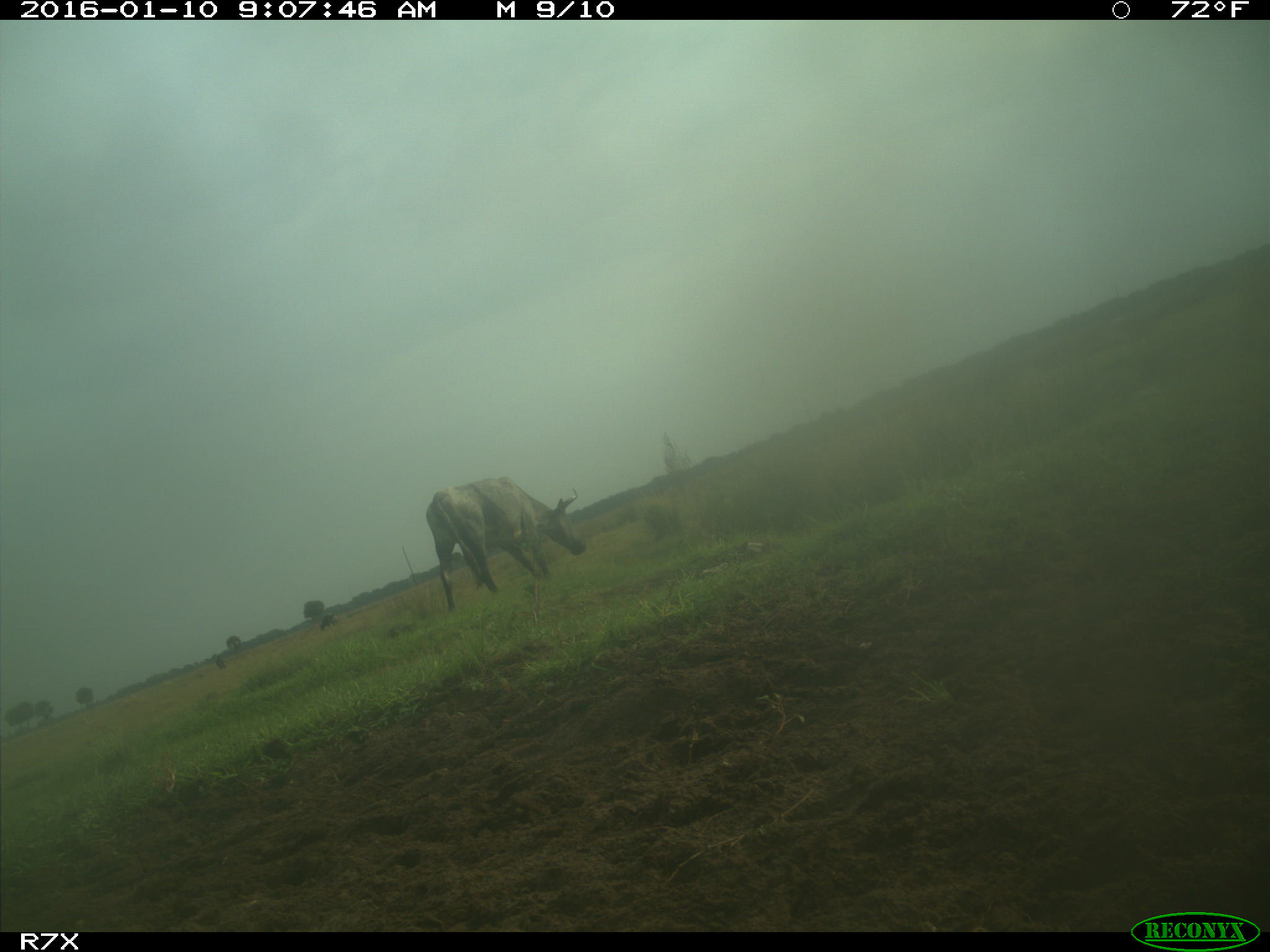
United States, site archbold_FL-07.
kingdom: Animalia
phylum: Chordata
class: Mammalia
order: Artiodactyla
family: Bovidae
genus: Bos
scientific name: Bos taurus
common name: domestic cow